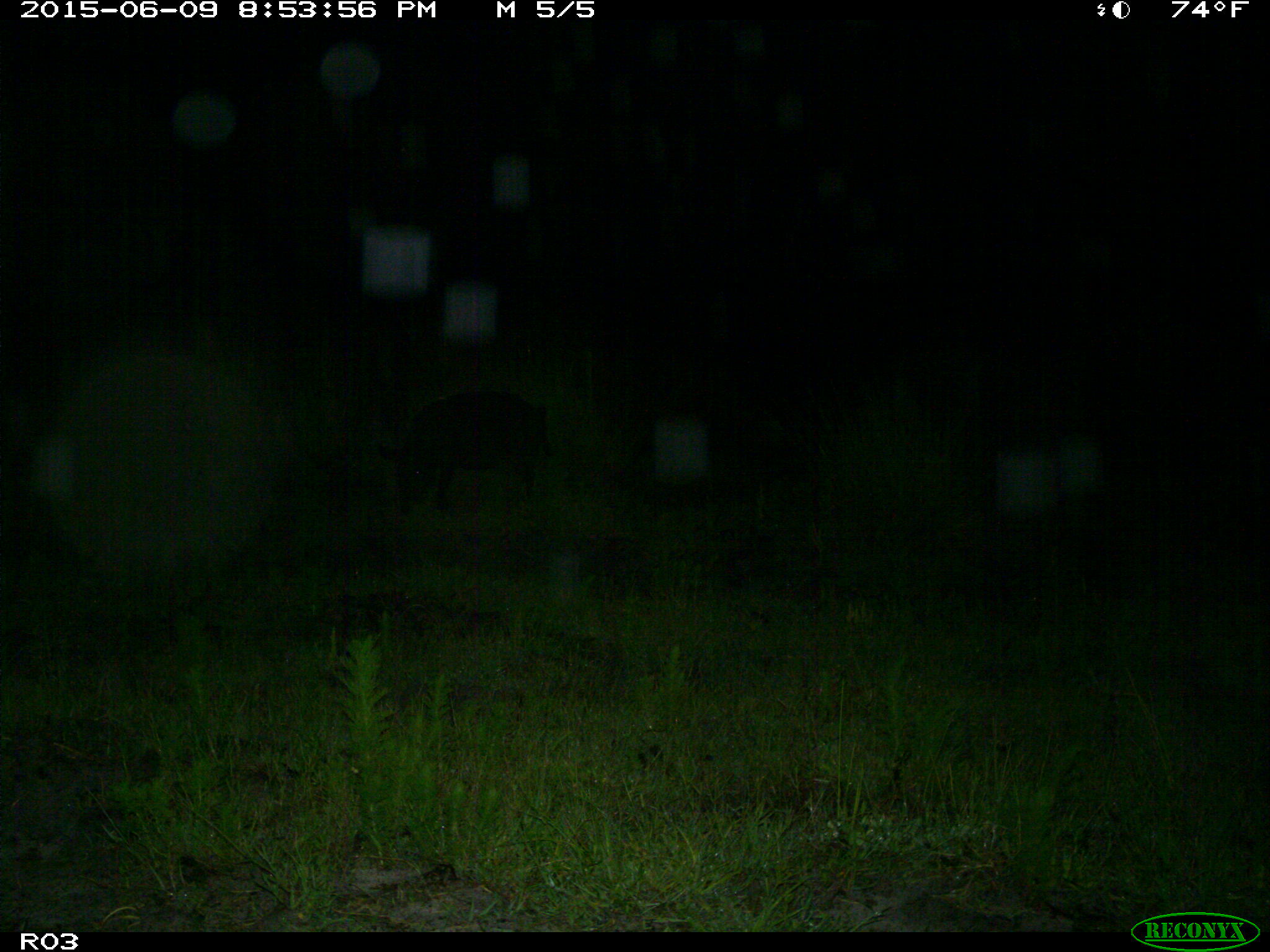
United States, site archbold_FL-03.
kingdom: Animalia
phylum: Chordata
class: Mammalia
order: Artiodactyla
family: Suidae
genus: Sus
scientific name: Sus scrofa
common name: wild boar